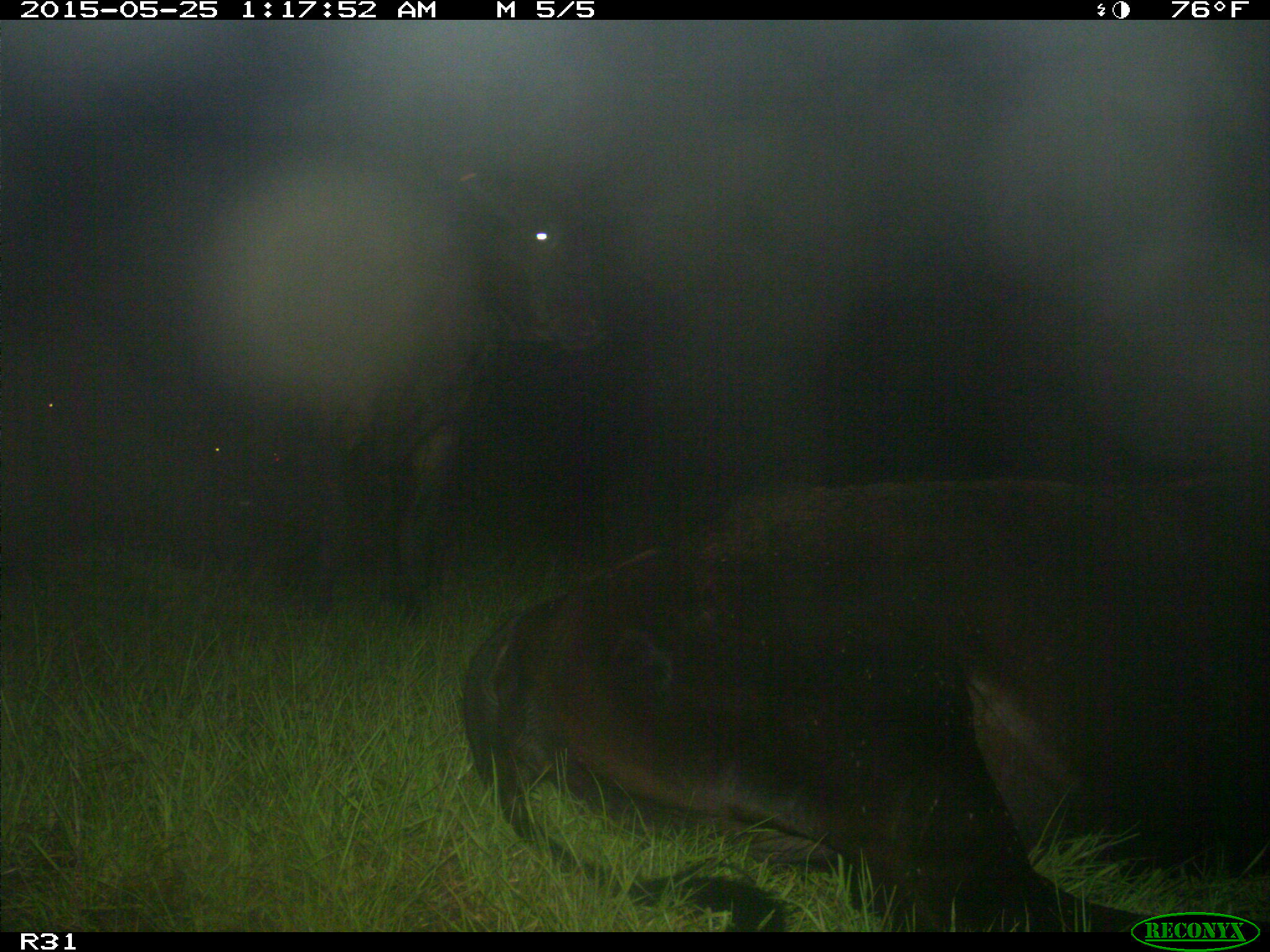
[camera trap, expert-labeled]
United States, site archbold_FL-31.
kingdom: Animalia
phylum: Chordata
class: Mammalia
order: Artiodactyla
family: Bovidae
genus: Bos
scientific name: Bos taurus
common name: domestic cow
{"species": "Bos taurus (domestic cow)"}